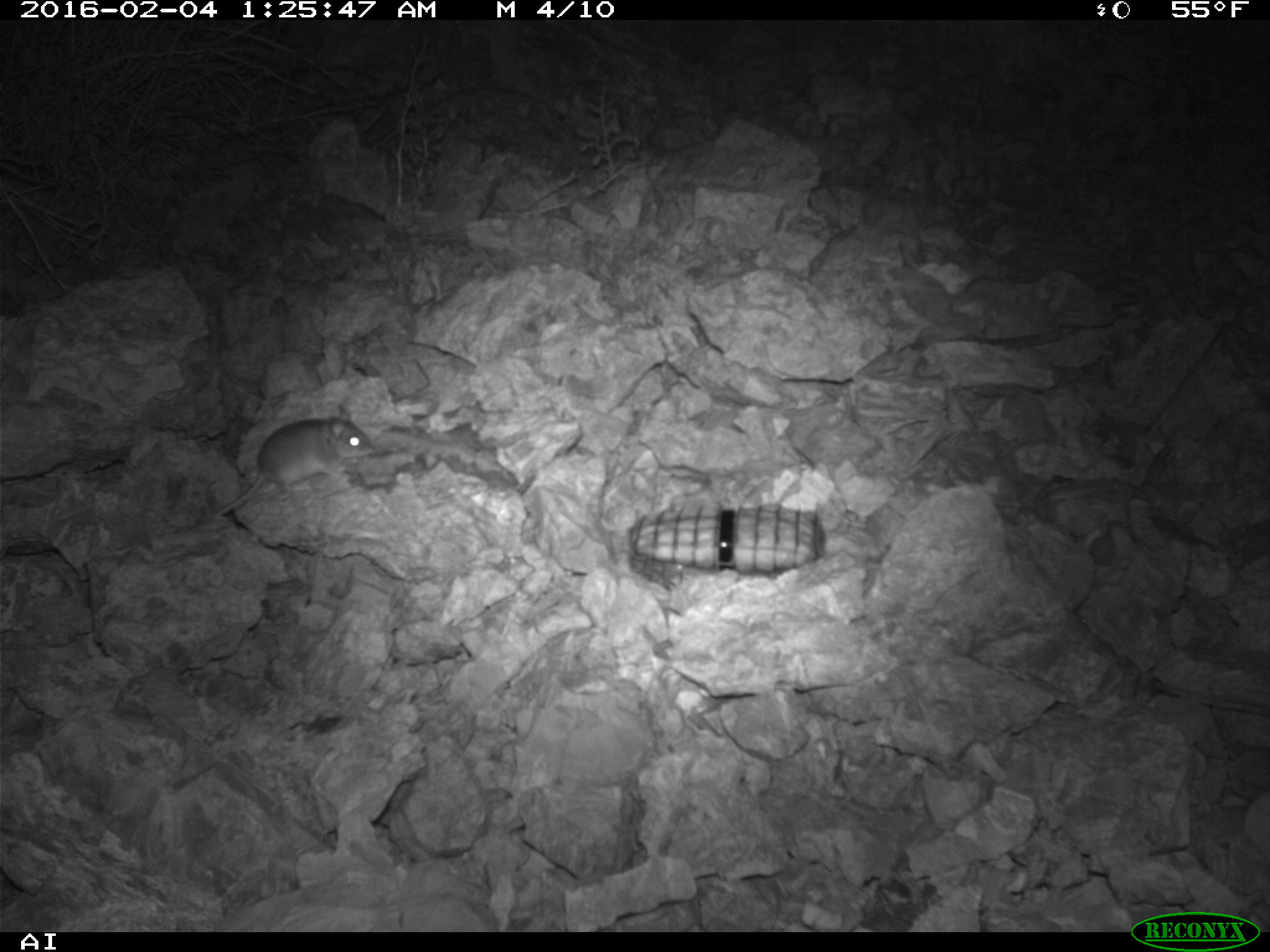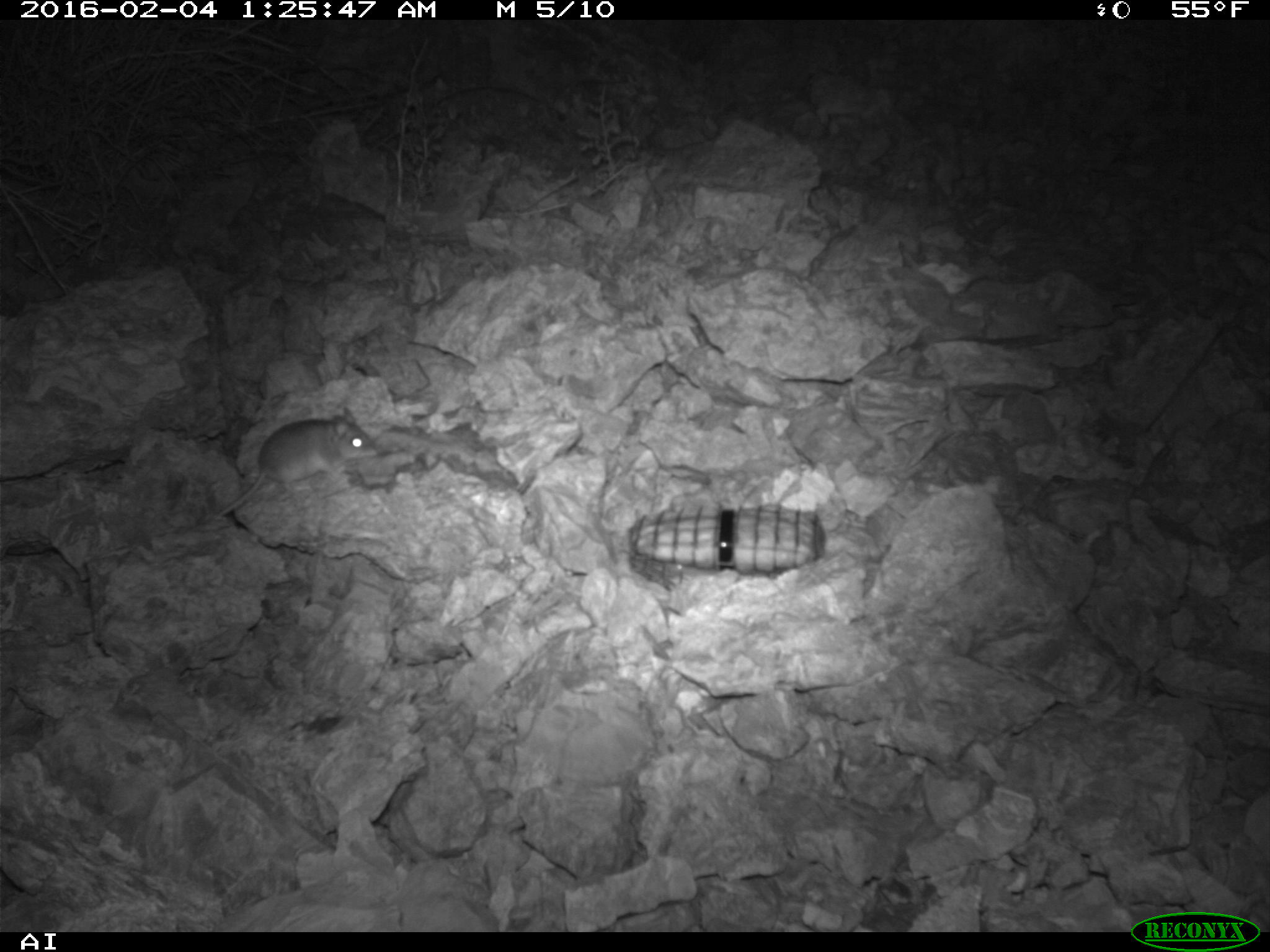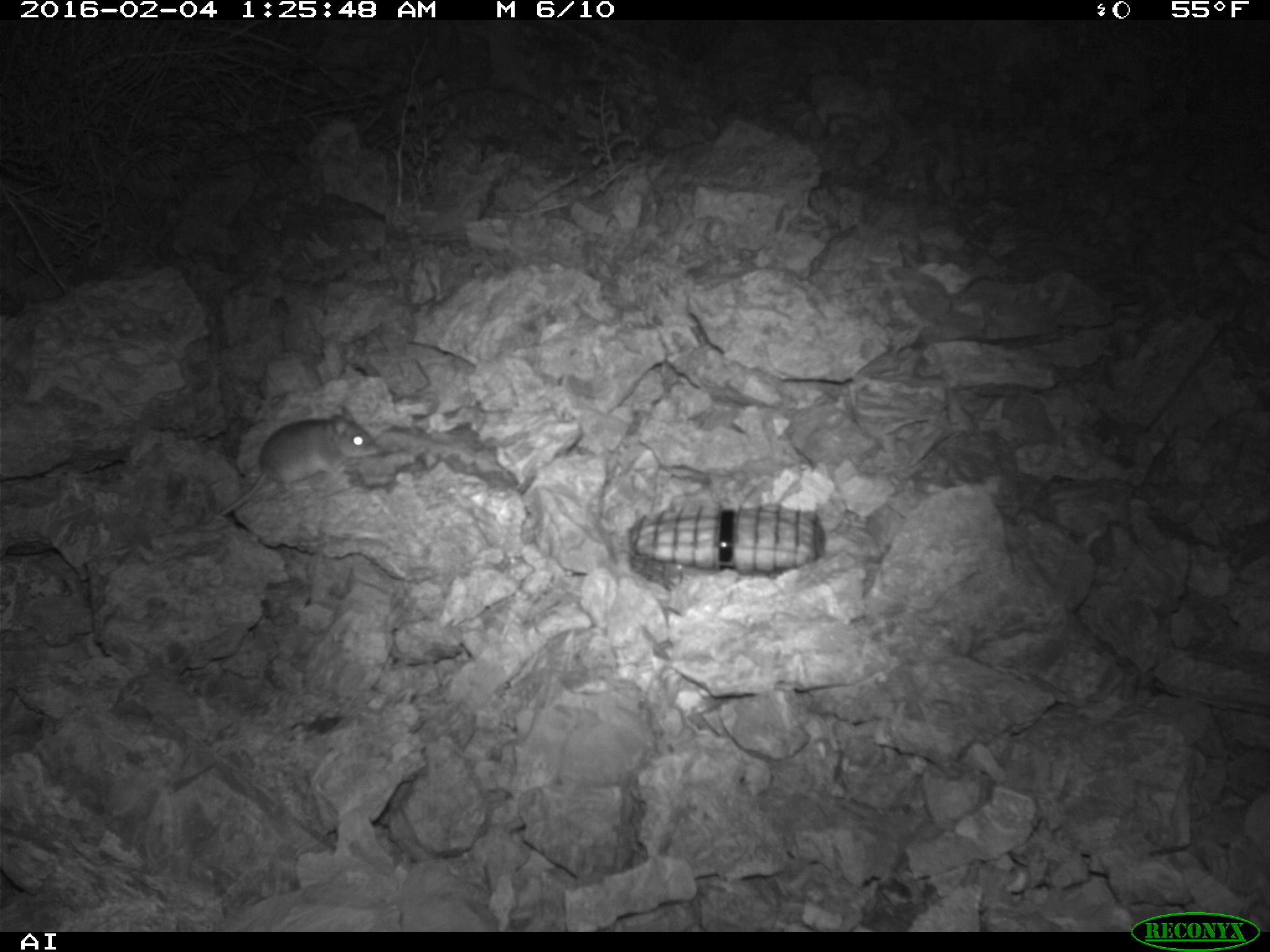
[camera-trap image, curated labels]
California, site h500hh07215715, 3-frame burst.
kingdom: Animalia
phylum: Chordata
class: Mammalia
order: Rodentia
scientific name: Rodentia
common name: rodent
Rodent (Rodentia).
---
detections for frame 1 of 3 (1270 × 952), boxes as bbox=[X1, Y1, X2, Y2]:
rodent: bbox=[215, 404, 374, 515]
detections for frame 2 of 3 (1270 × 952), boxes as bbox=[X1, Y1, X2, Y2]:
rodent: bbox=[217, 406, 379, 516]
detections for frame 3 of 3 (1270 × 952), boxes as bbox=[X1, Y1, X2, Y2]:
rodent: bbox=[218, 403, 381, 516]